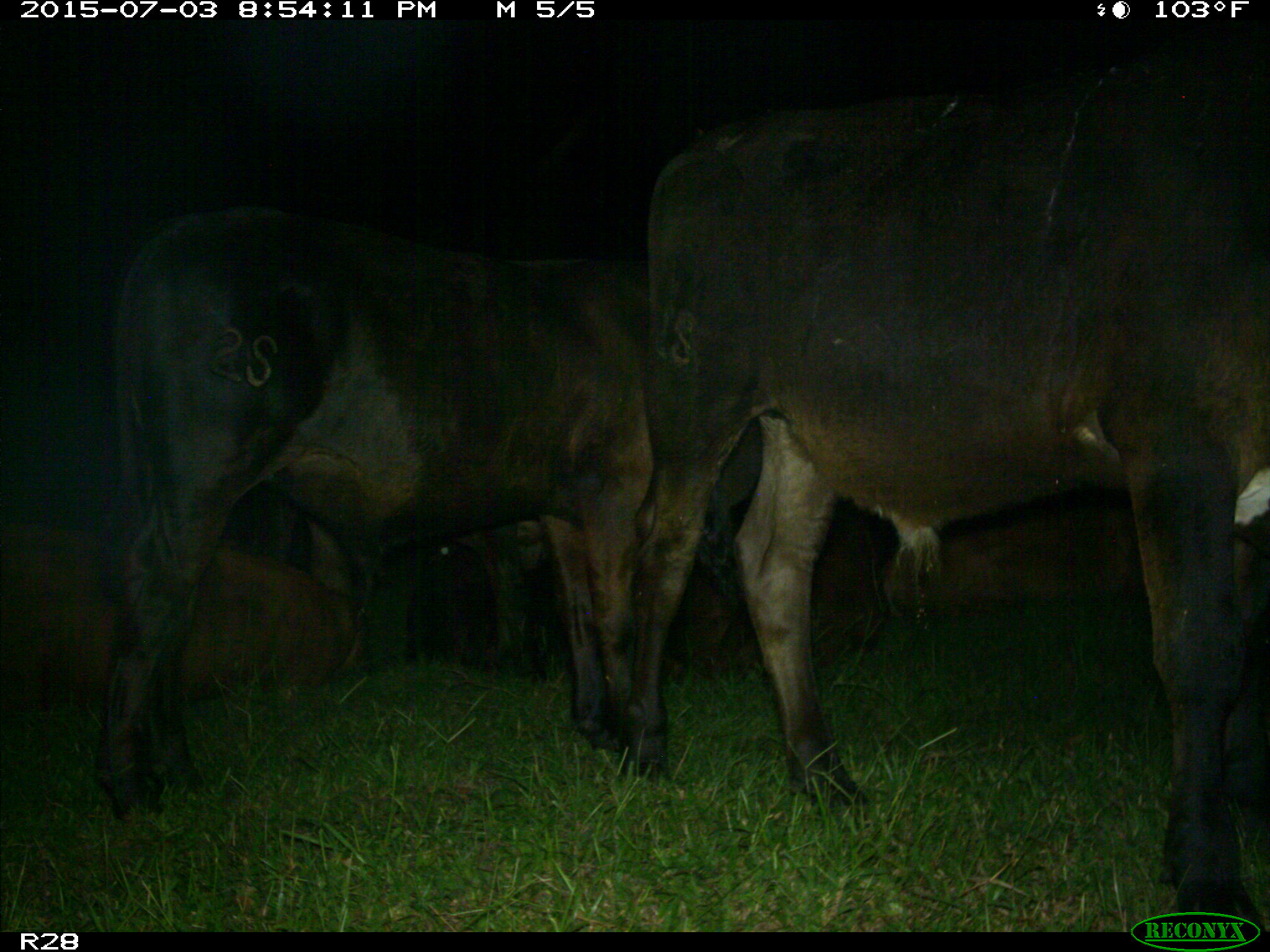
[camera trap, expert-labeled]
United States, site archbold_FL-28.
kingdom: Animalia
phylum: Chordata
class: Mammalia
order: Artiodactyla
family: Bovidae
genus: Bos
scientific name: Bos taurus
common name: domestic cow